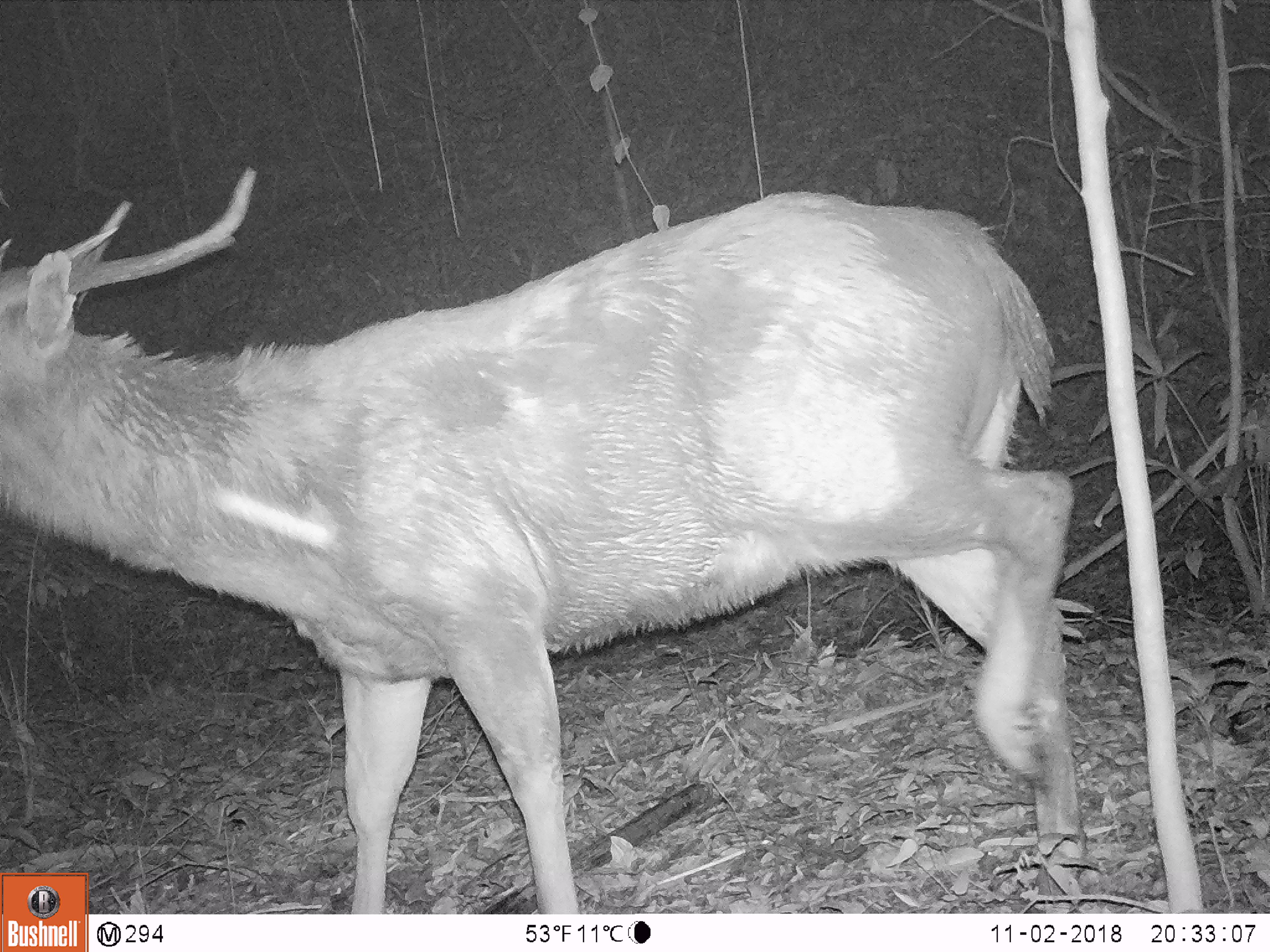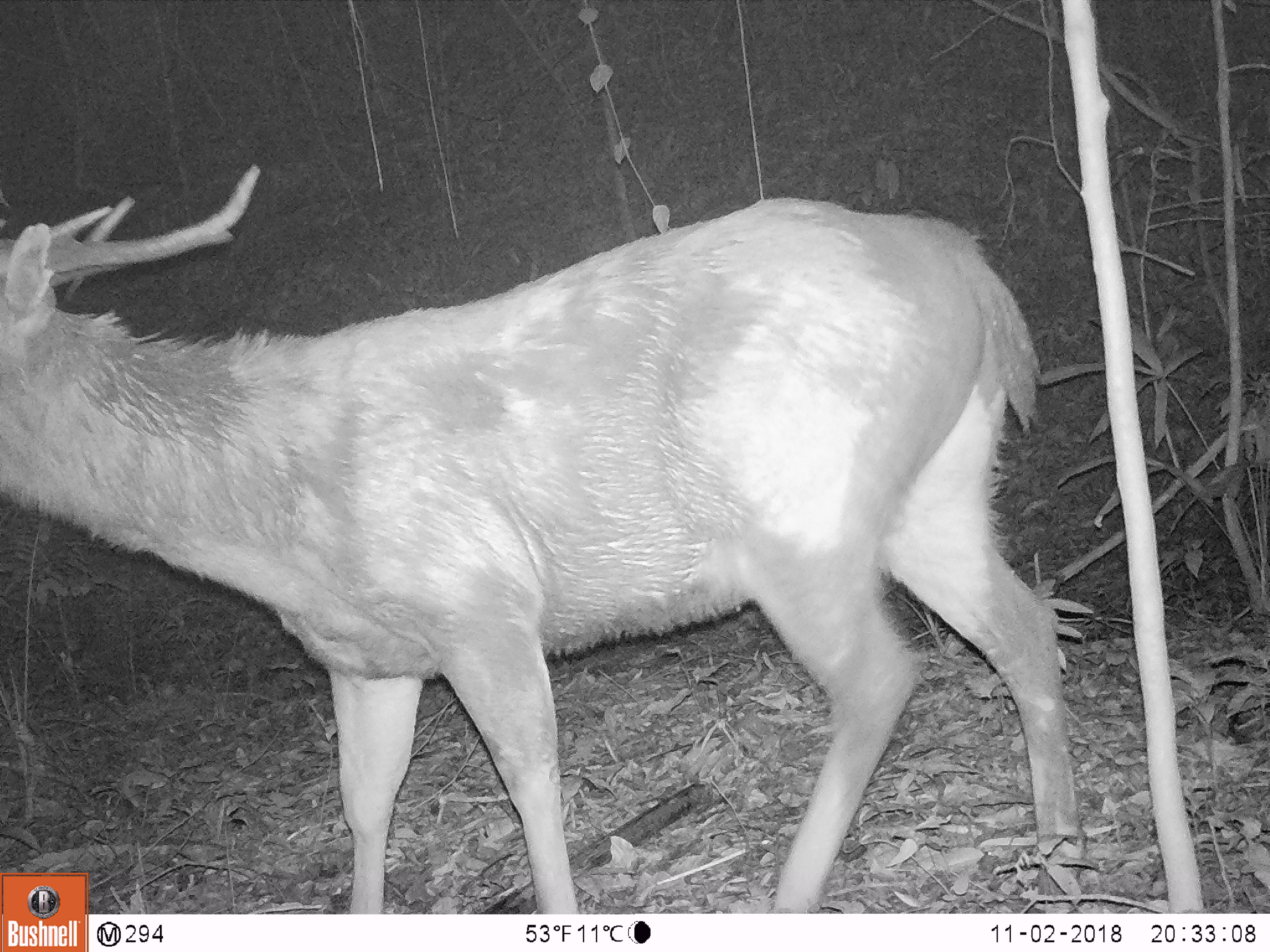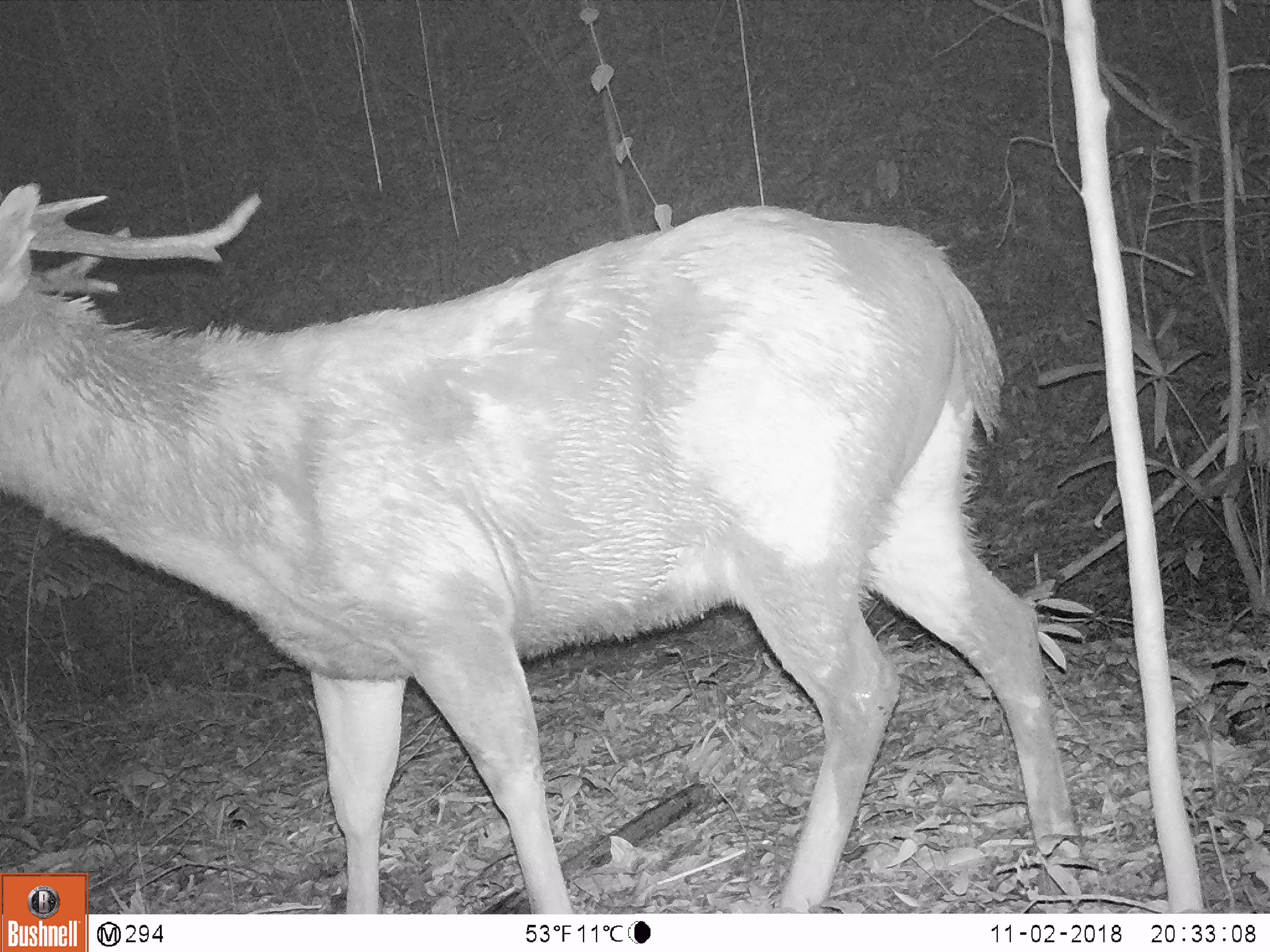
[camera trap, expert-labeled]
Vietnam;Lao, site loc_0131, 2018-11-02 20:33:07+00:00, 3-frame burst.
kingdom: Animalia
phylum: Chordata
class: Mammalia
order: Artiodactyla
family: Cervidae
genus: Rusa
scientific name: Rusa unicolor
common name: sambar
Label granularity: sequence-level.